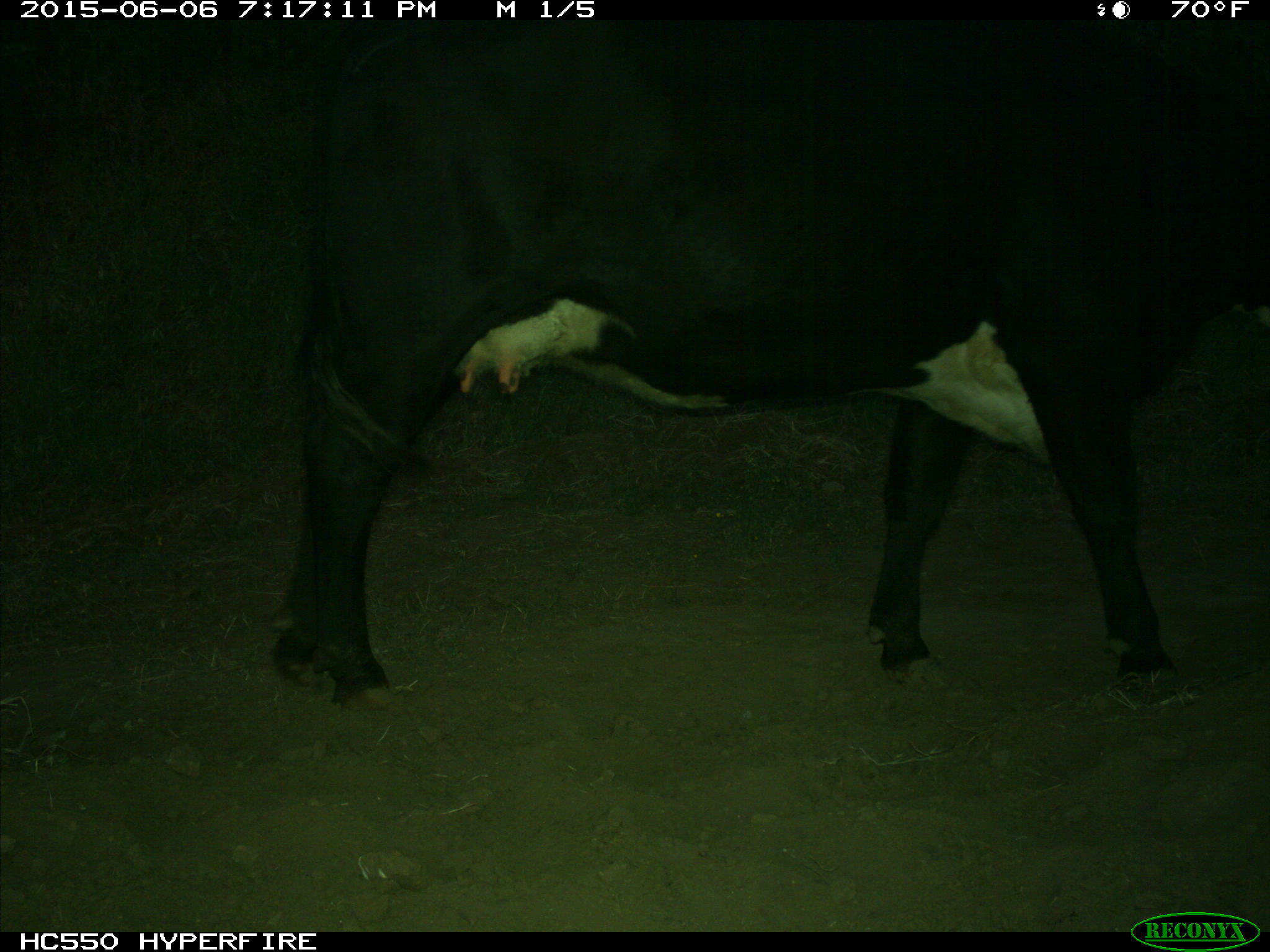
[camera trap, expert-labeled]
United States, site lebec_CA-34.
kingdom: Animalia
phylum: Chordata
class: Mammalia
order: Artiodactyla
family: Bovidae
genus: Bos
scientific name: Bos taurus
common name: domestic cow